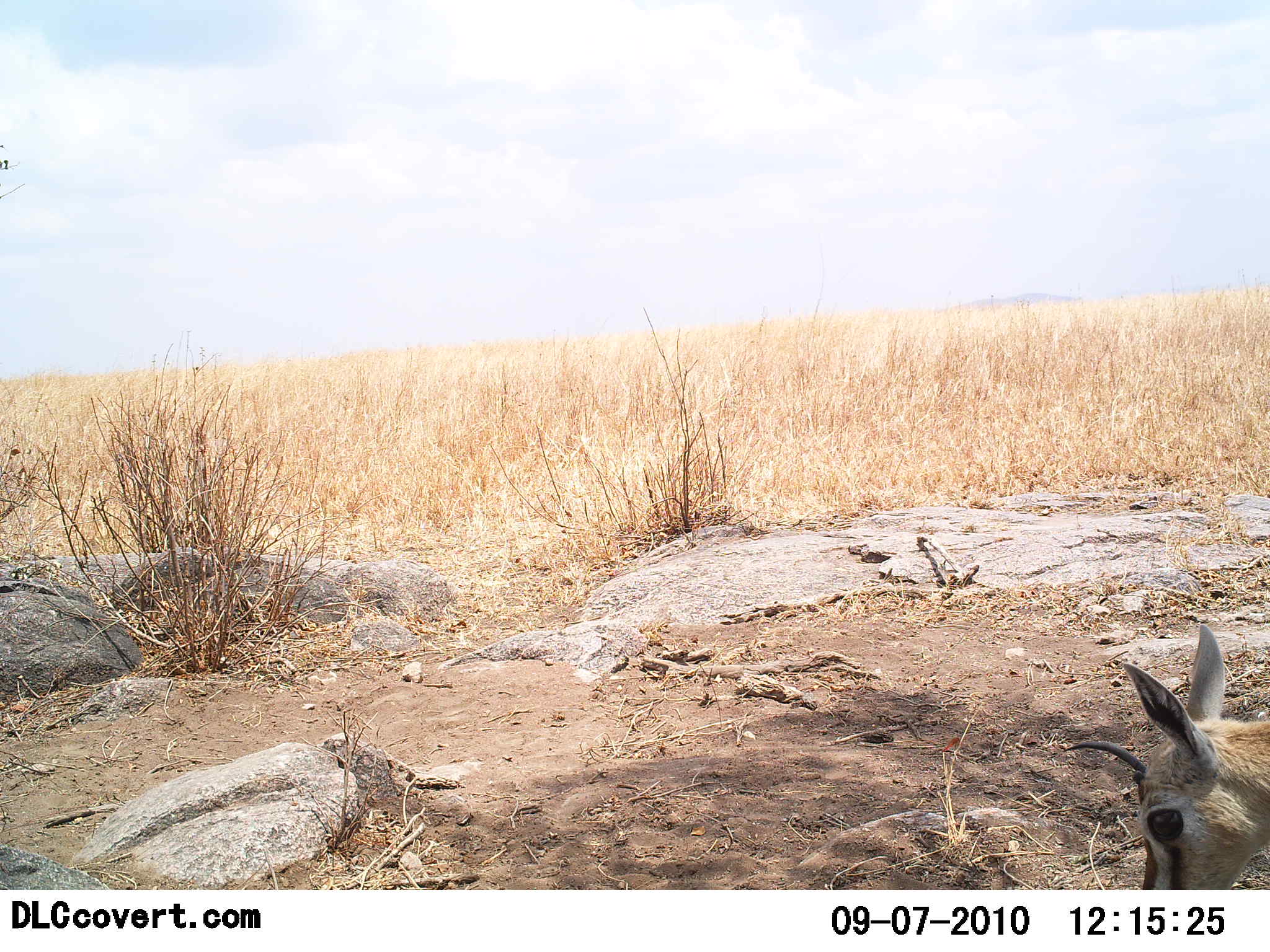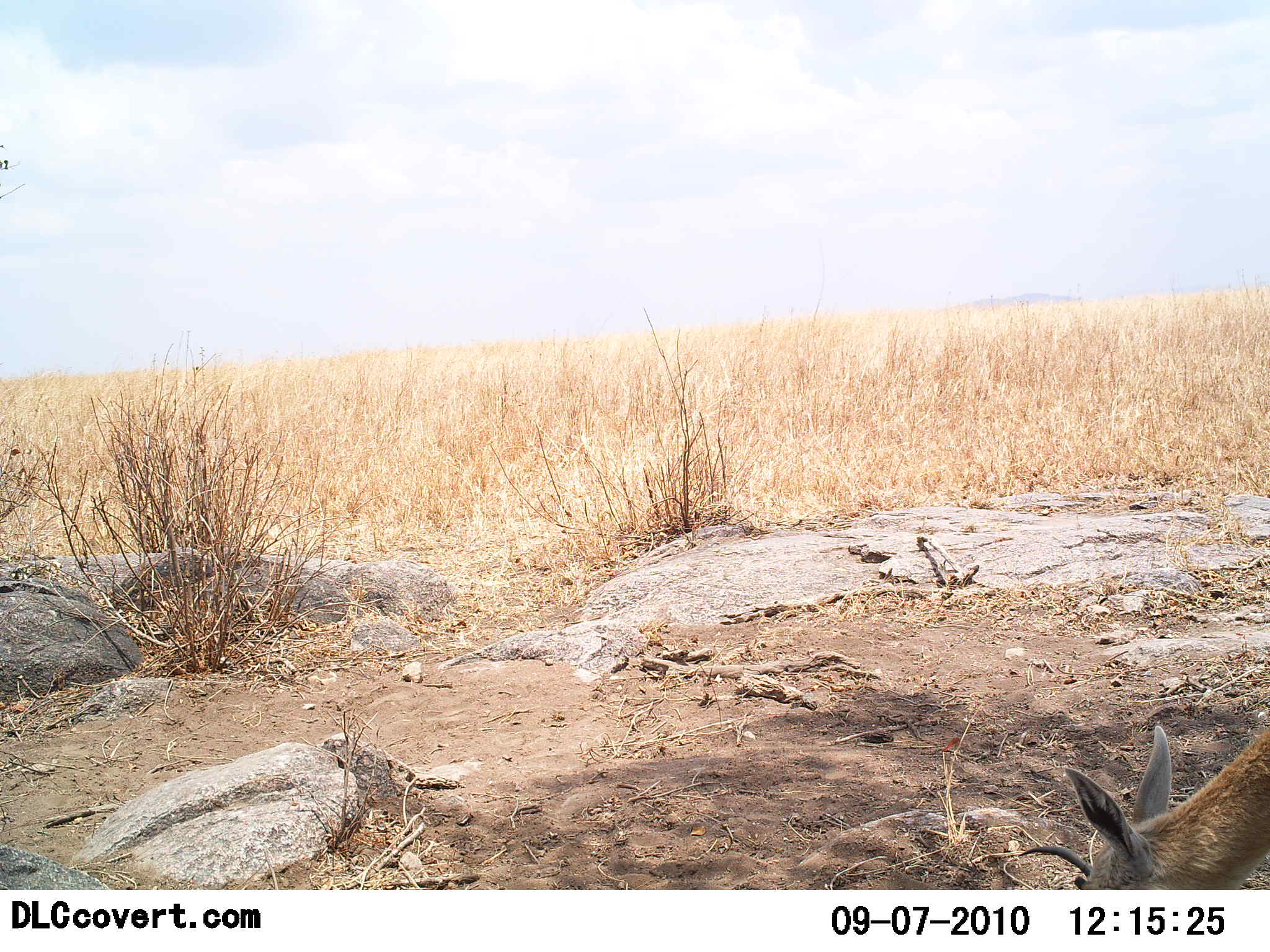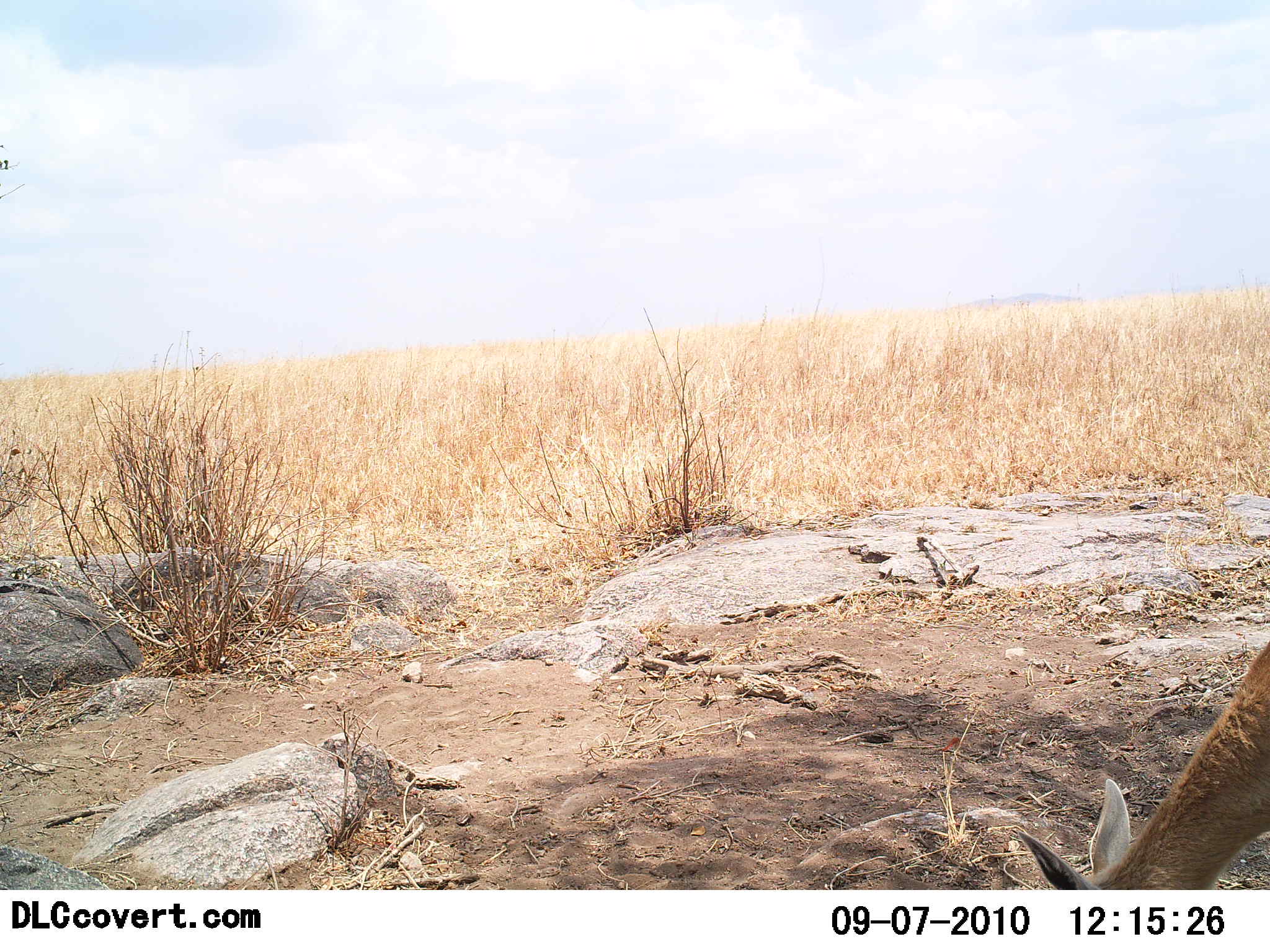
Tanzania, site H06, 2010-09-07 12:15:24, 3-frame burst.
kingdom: Animalia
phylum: Chordata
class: Mammalia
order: Artiodactyla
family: Bovidae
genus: Eudorcas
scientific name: Eudorcas thomsonii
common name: thomson's gazelle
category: gazellethomsons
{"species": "gazellethomsons (thomson's gazelle) (Eudorcas thomsonii)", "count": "1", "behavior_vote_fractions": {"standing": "19%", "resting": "0%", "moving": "12%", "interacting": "0%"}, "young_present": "0%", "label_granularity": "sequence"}